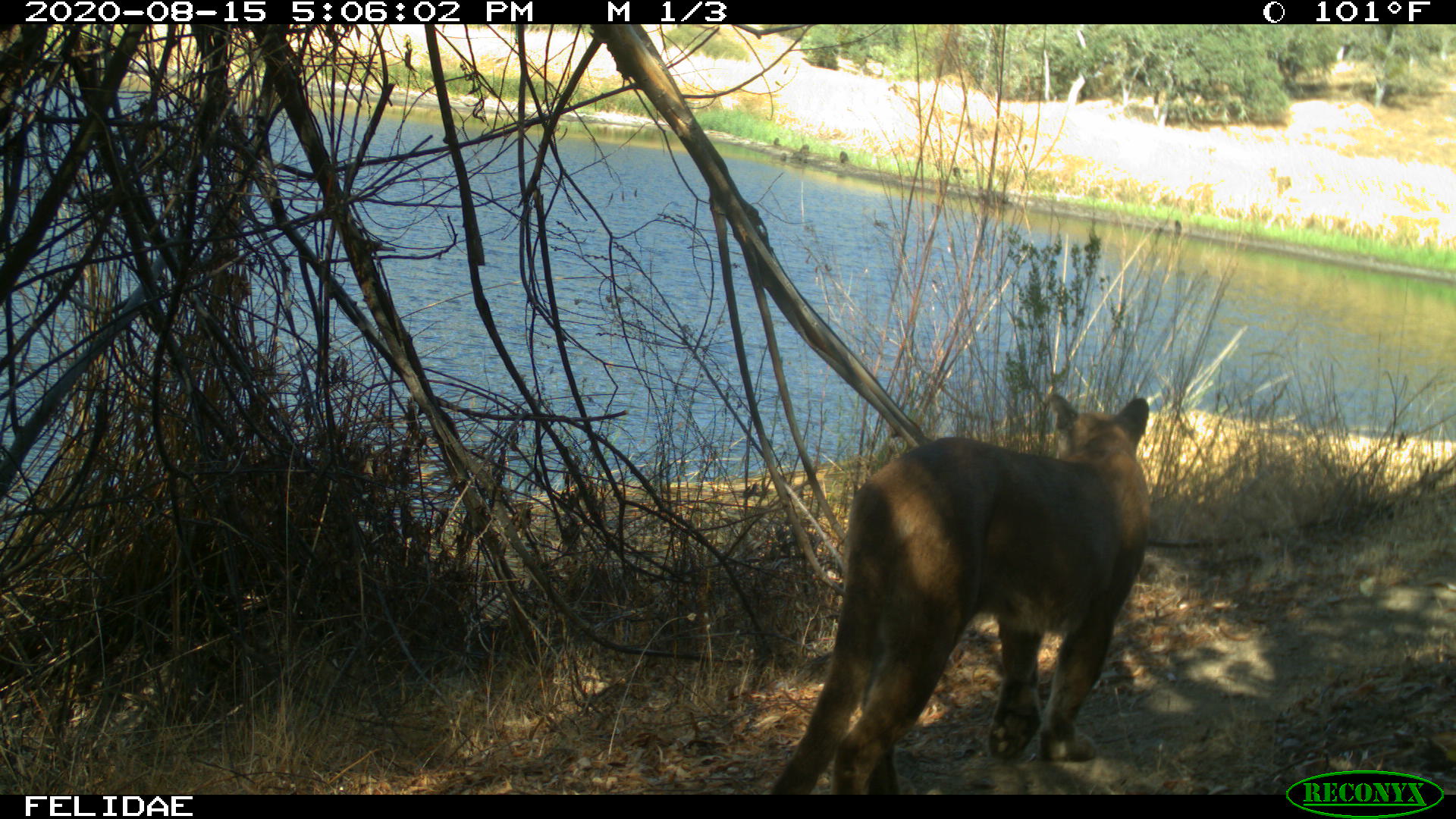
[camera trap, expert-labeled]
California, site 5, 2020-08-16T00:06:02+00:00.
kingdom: Animalia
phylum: Chordata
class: Mammalia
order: Carnivora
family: Felidae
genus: Puma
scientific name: Puma concolor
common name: puma